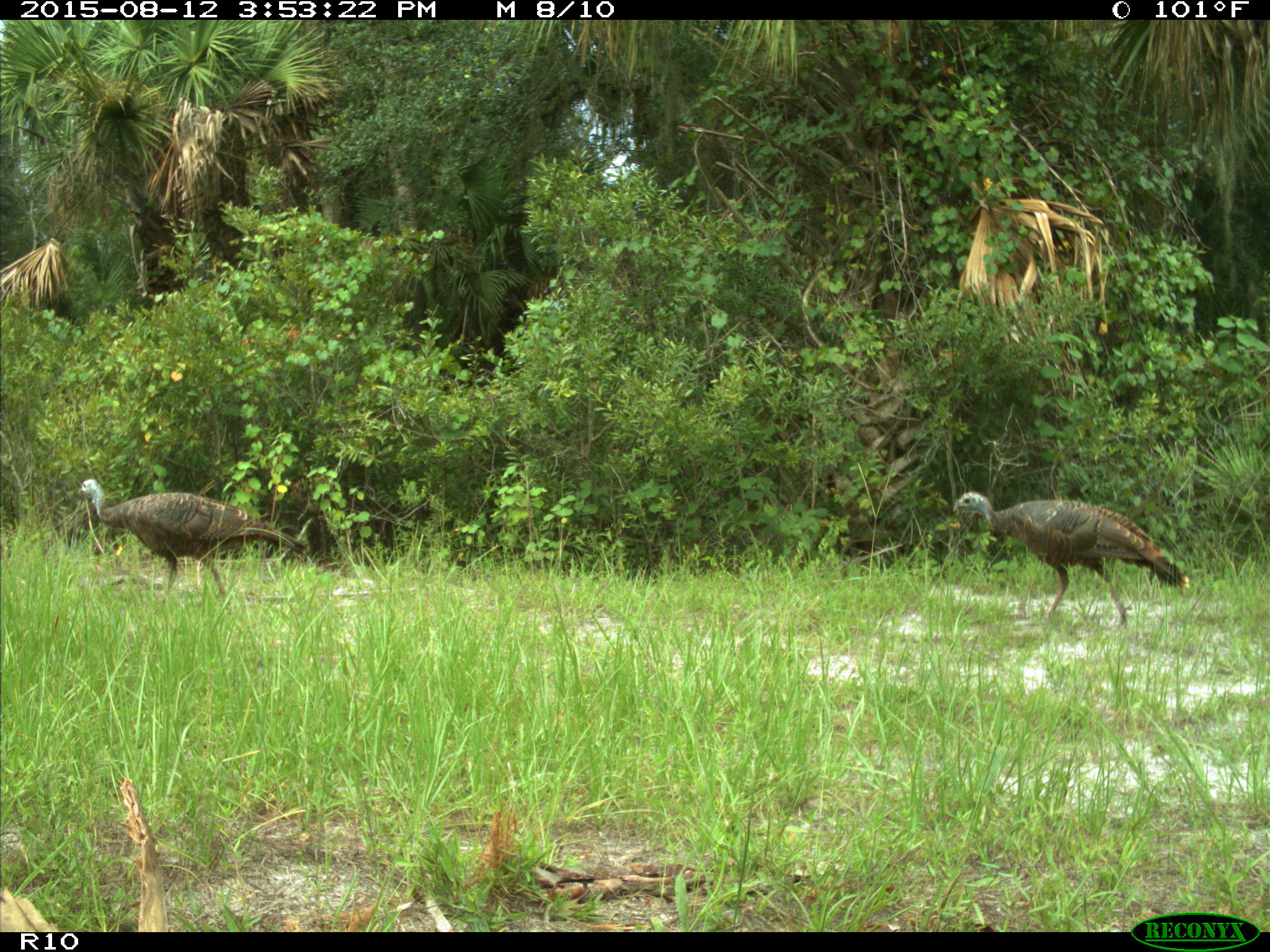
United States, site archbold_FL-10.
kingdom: Animalia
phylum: Chordata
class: Aves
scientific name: Aves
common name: birds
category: unidentified bird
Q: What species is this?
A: Unidentified bird (birds) (Aves).